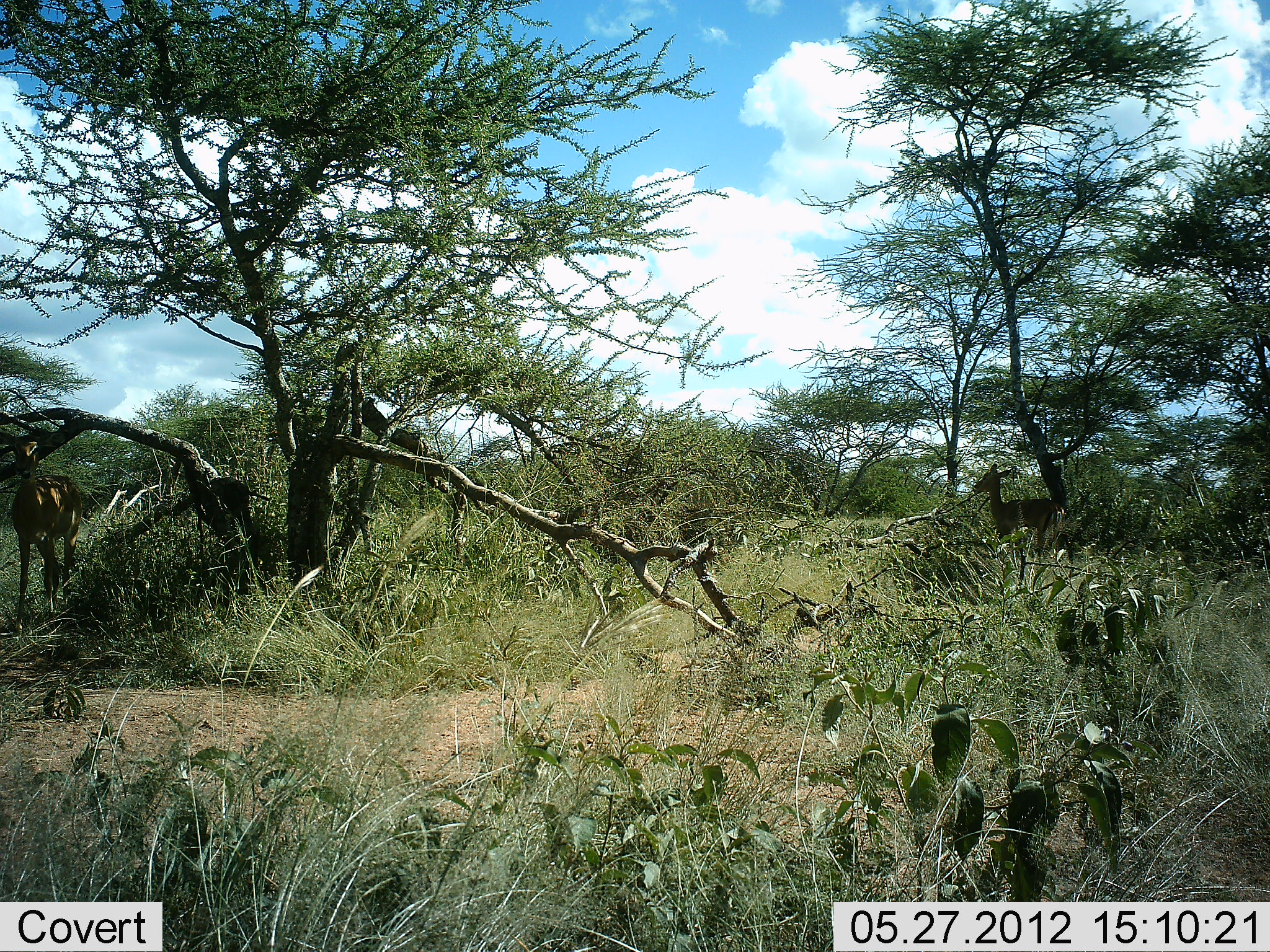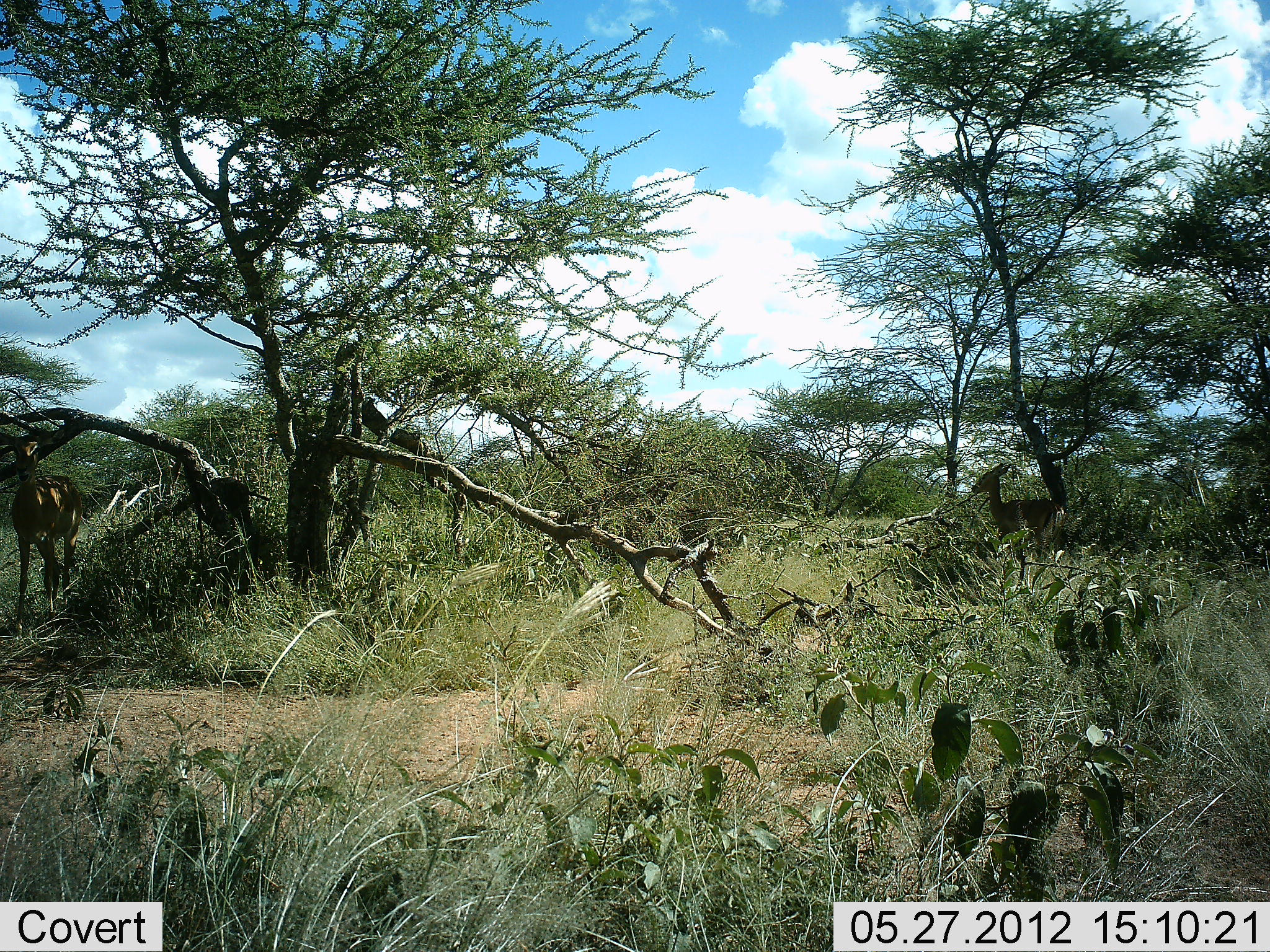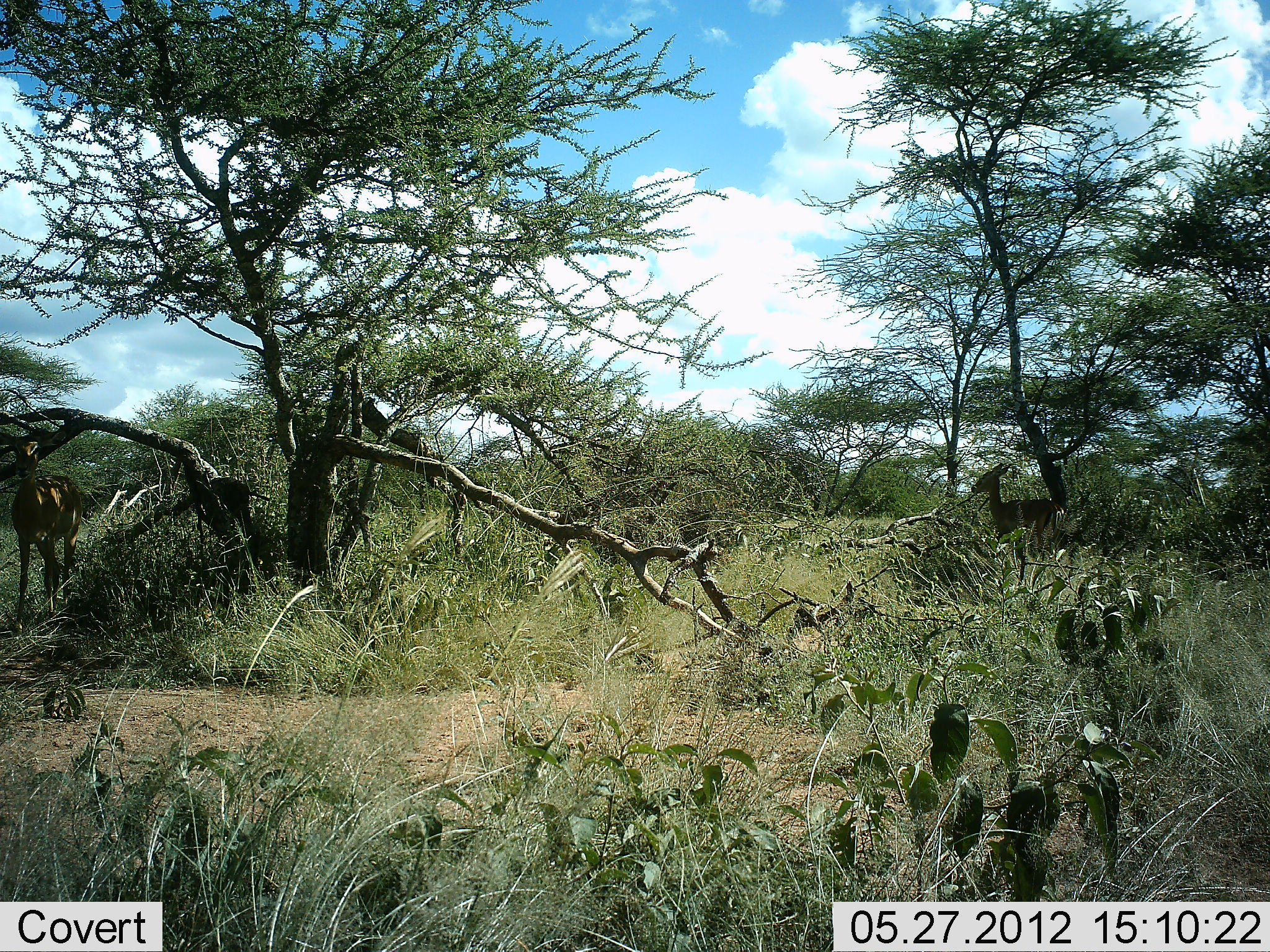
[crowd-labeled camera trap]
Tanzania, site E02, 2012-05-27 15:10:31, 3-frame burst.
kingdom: Animalia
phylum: Chordata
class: Mammalia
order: Artiodactyla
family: Bovidae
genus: Nanger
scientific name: Nanger granti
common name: grant's gazelle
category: gazellegrants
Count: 2.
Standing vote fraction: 100%.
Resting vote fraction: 0%.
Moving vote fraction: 0%.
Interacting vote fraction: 0%.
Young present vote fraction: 0%.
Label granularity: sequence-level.